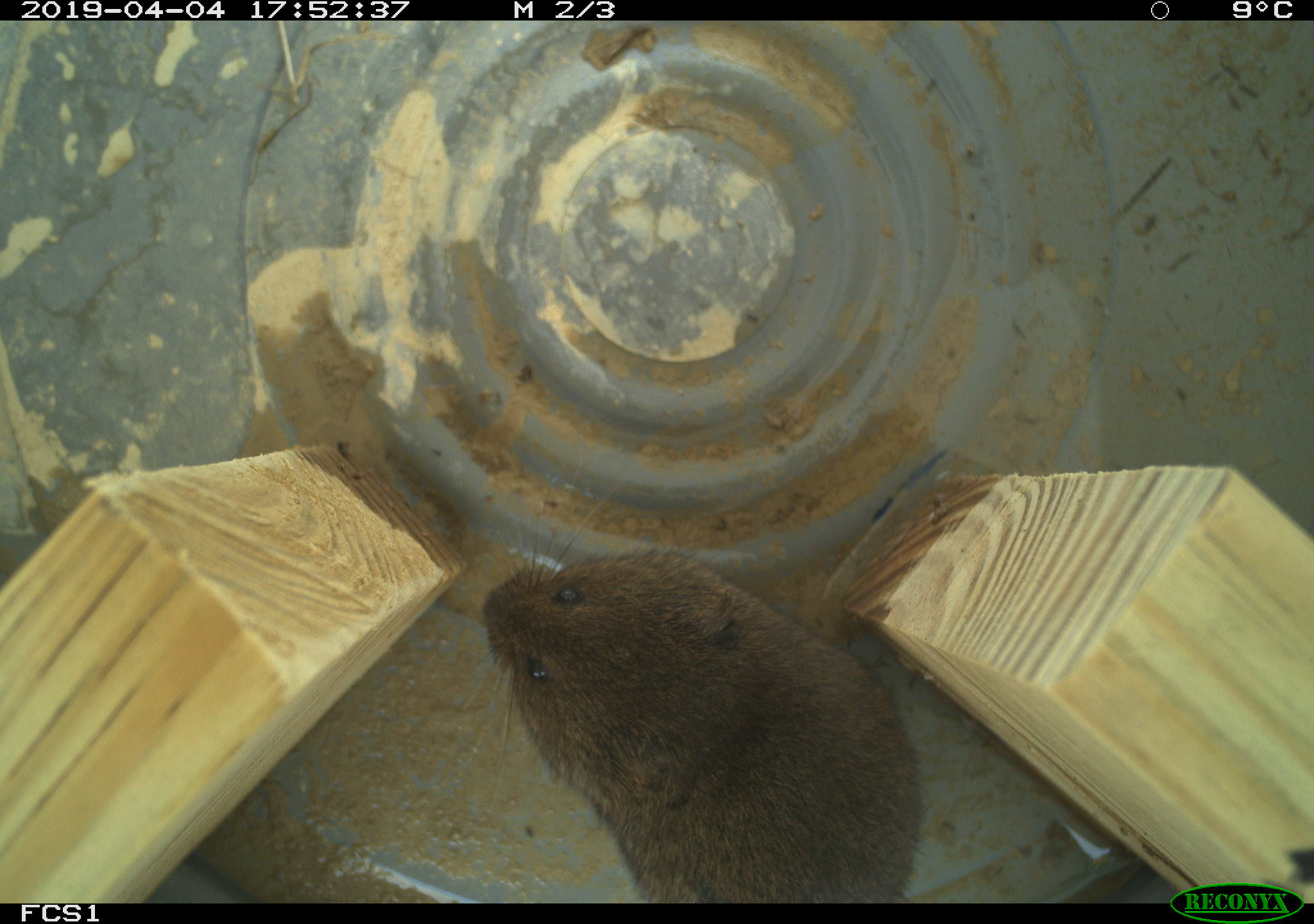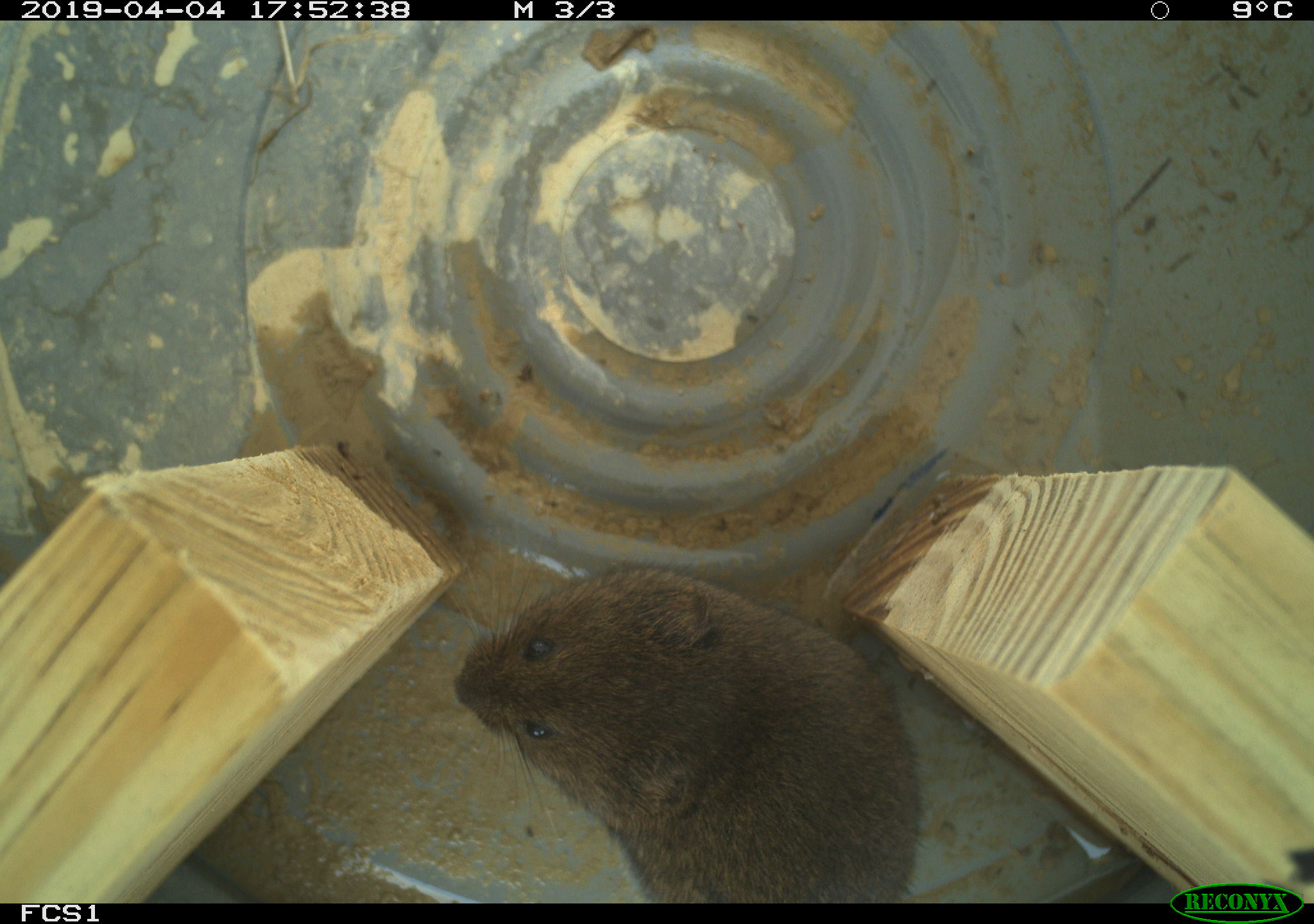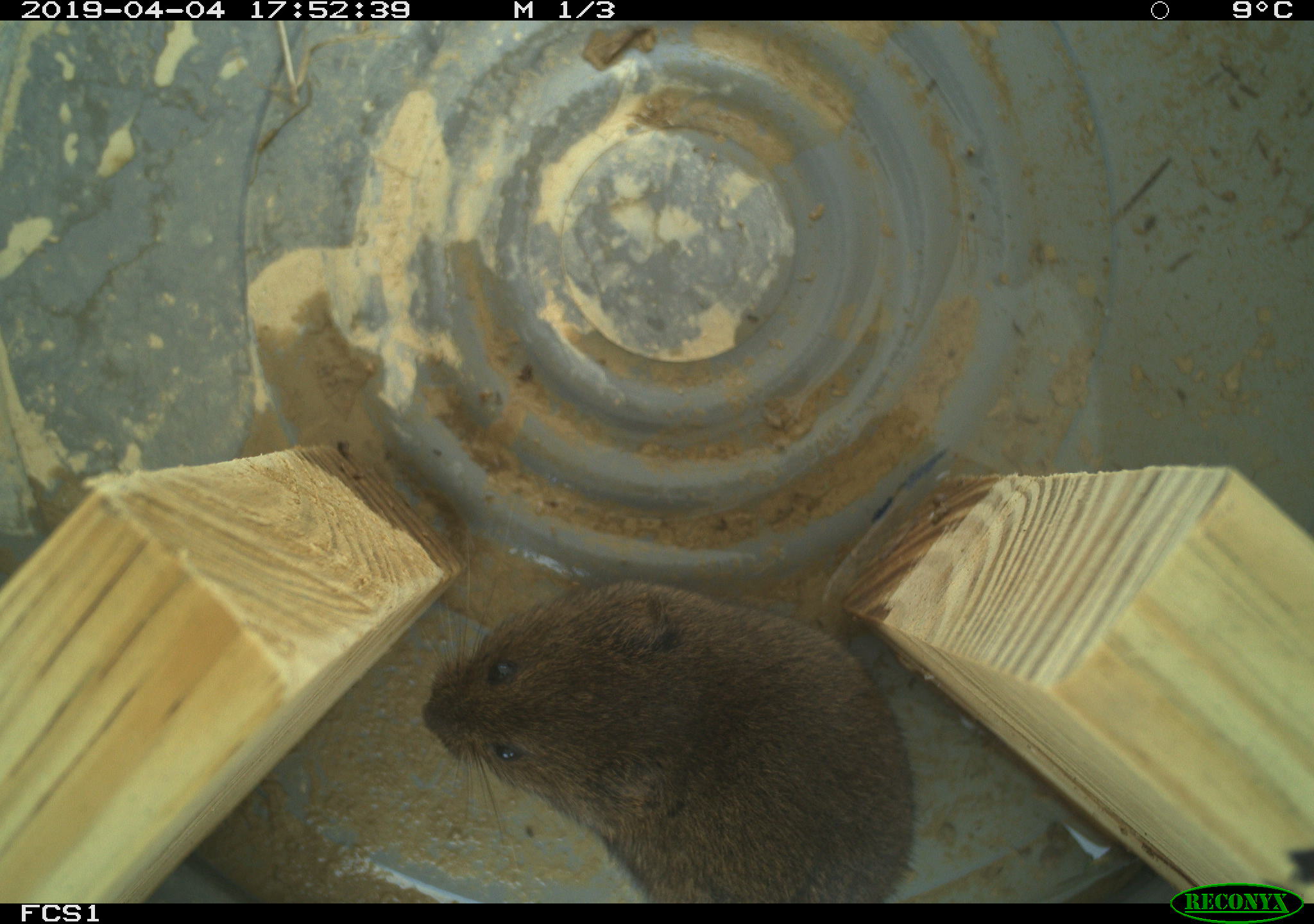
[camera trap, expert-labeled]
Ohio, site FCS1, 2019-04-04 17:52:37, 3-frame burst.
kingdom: Animalia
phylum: Chordata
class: Mammalia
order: Rodentia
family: Cricetidae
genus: Microtus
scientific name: Microtus pennsylvanicus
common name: meadow vole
Meadow vole (Microtus pennsylvanicus).